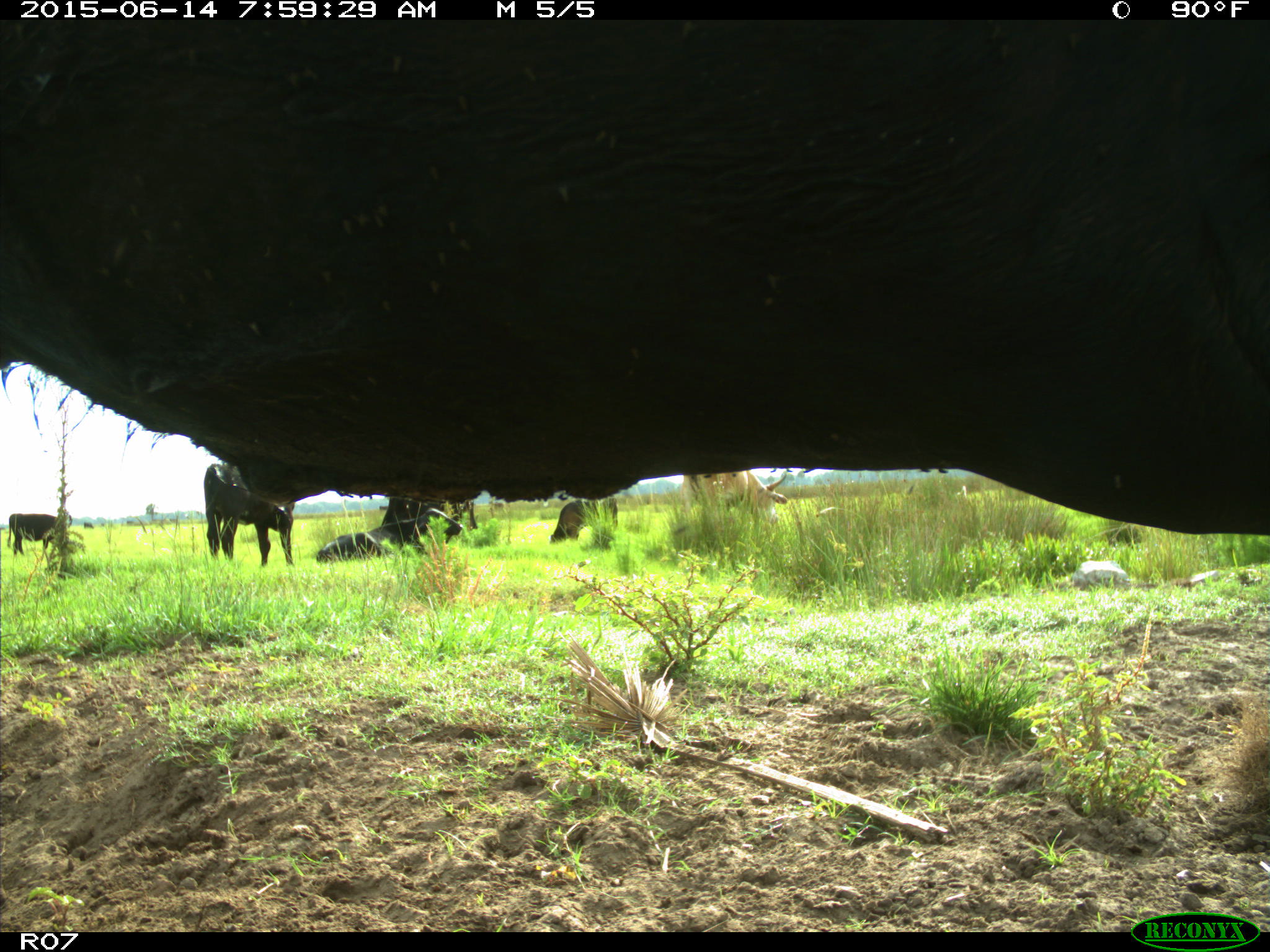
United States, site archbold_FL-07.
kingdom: Animalia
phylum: Chordata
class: Mammalia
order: Artiodactyla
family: Bovidae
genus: Bos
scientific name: Bos taurus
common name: domestic cow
Bos taurus (domestic cow).